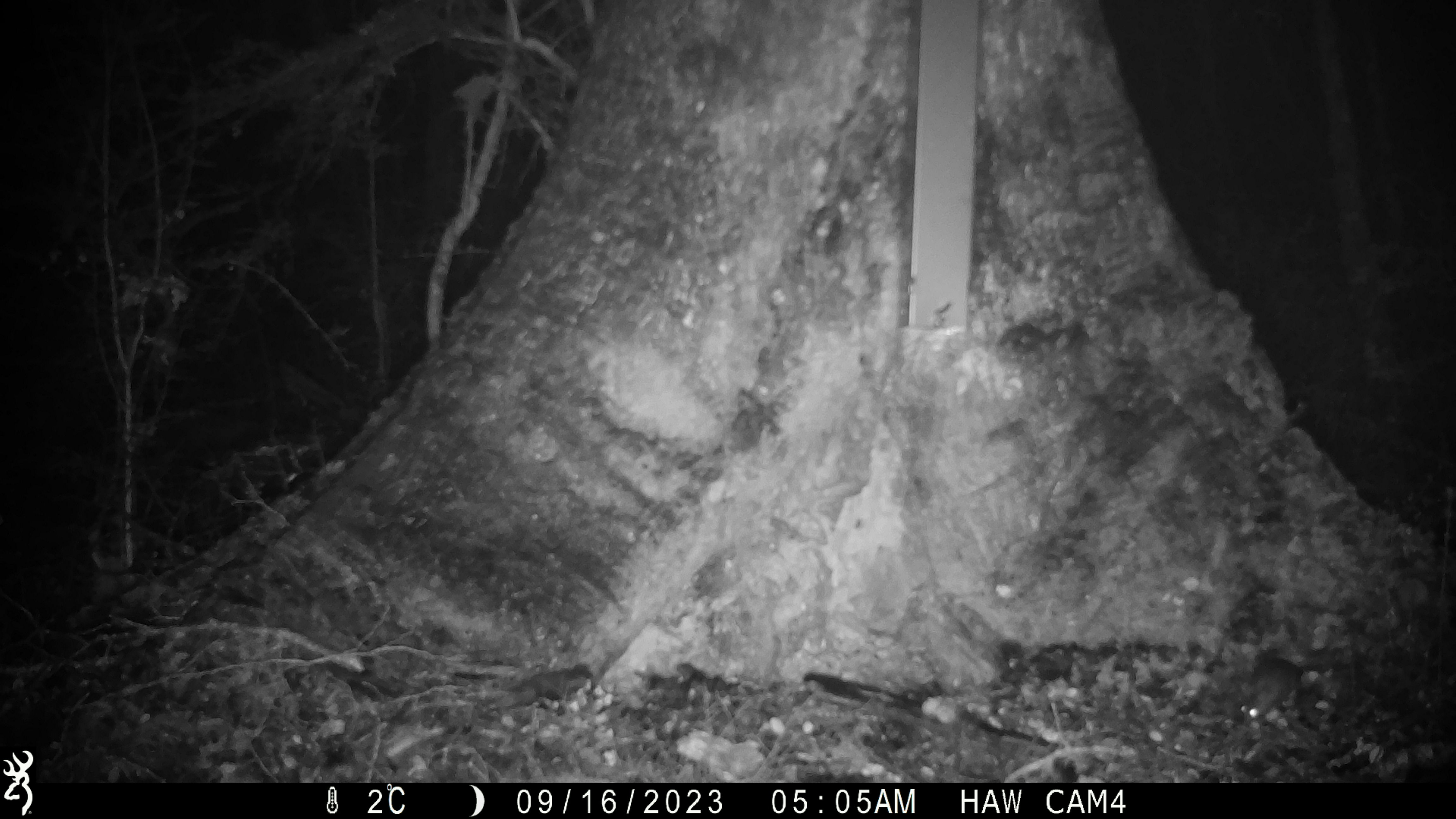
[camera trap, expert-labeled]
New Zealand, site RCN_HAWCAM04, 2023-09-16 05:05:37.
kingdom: Animalia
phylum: Chordata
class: Mammalia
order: Rodentia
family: Muridae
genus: Mus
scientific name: Mus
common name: mouse